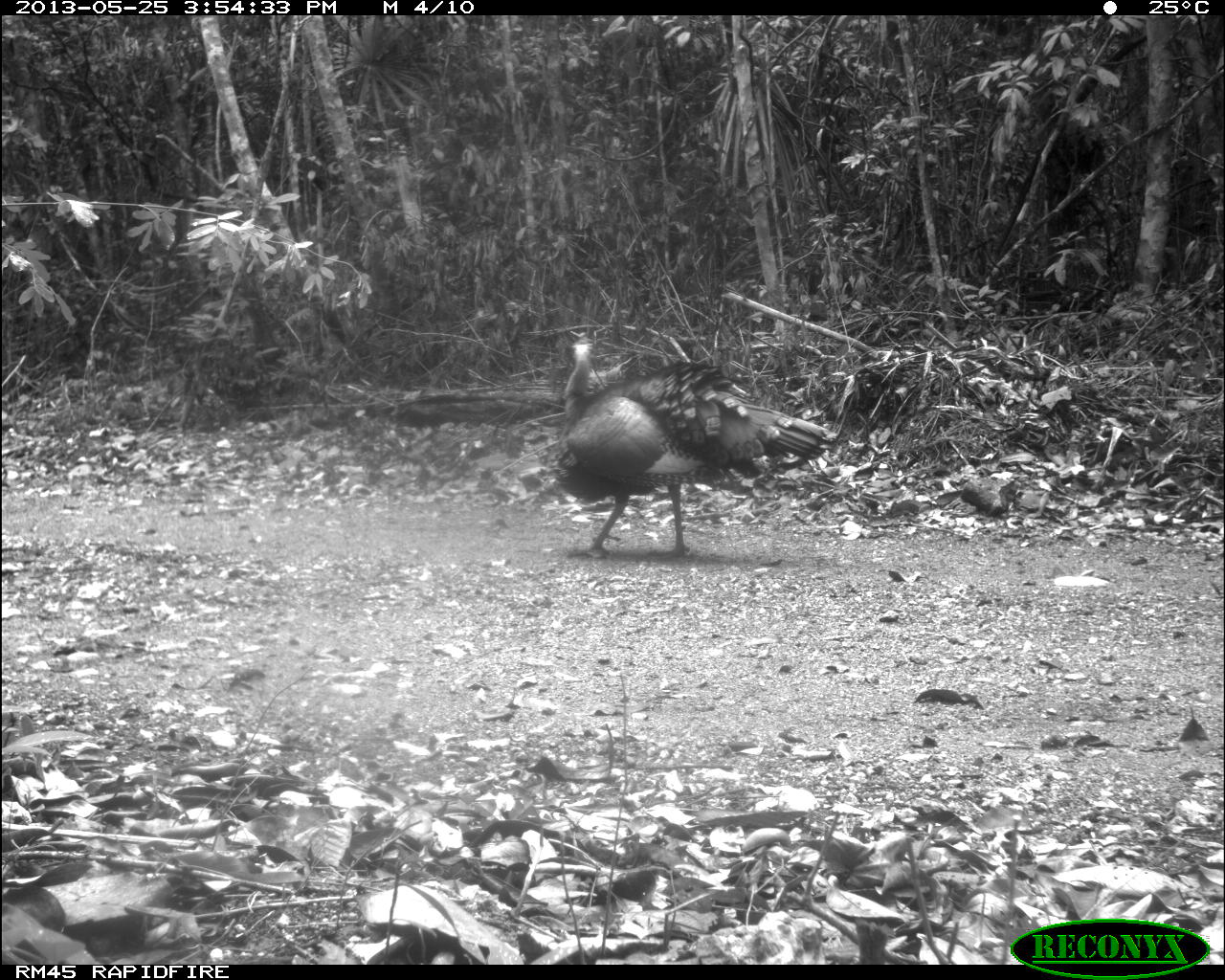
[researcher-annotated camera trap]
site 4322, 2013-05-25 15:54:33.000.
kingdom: Animalia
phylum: Chordata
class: Aves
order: Galliformes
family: Phasianidae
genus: Meleagris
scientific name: Meleagris ocellata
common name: ocellated turkey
Meleagris ocellata (ocellated turkey), count 1, sex male.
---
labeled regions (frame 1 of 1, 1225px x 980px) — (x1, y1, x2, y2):
meleagris ocellata: (560, 338, 836, 558)